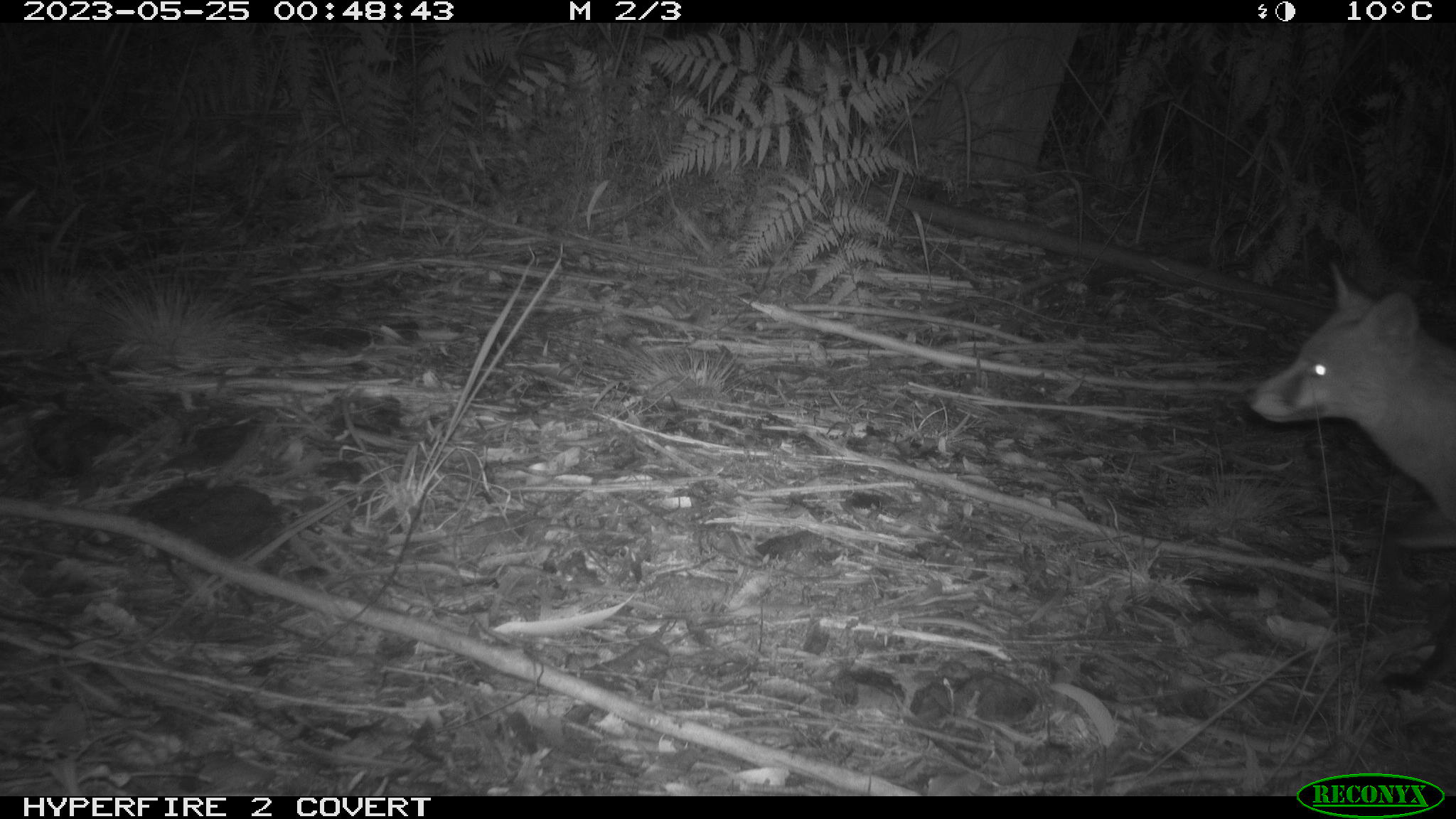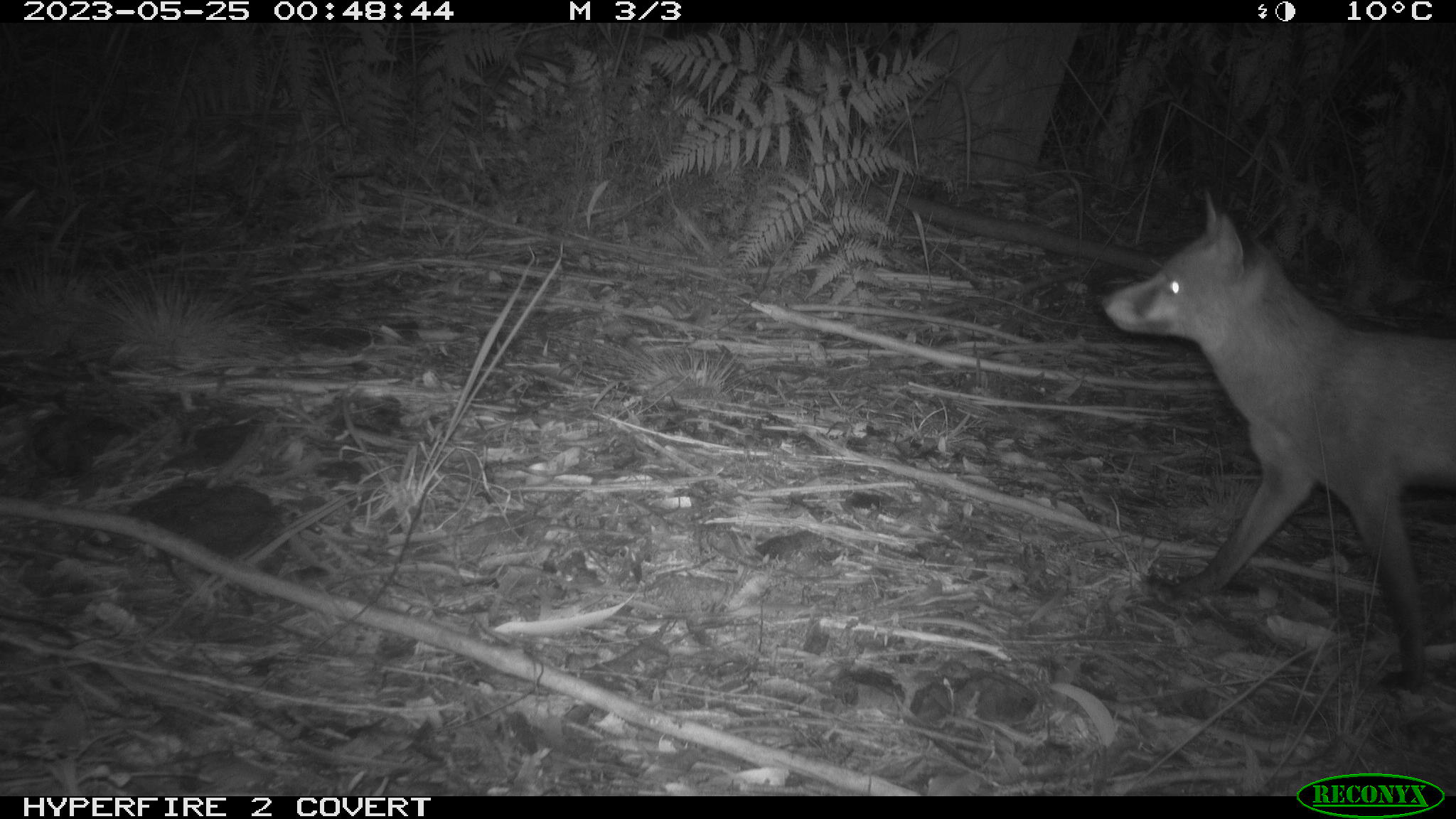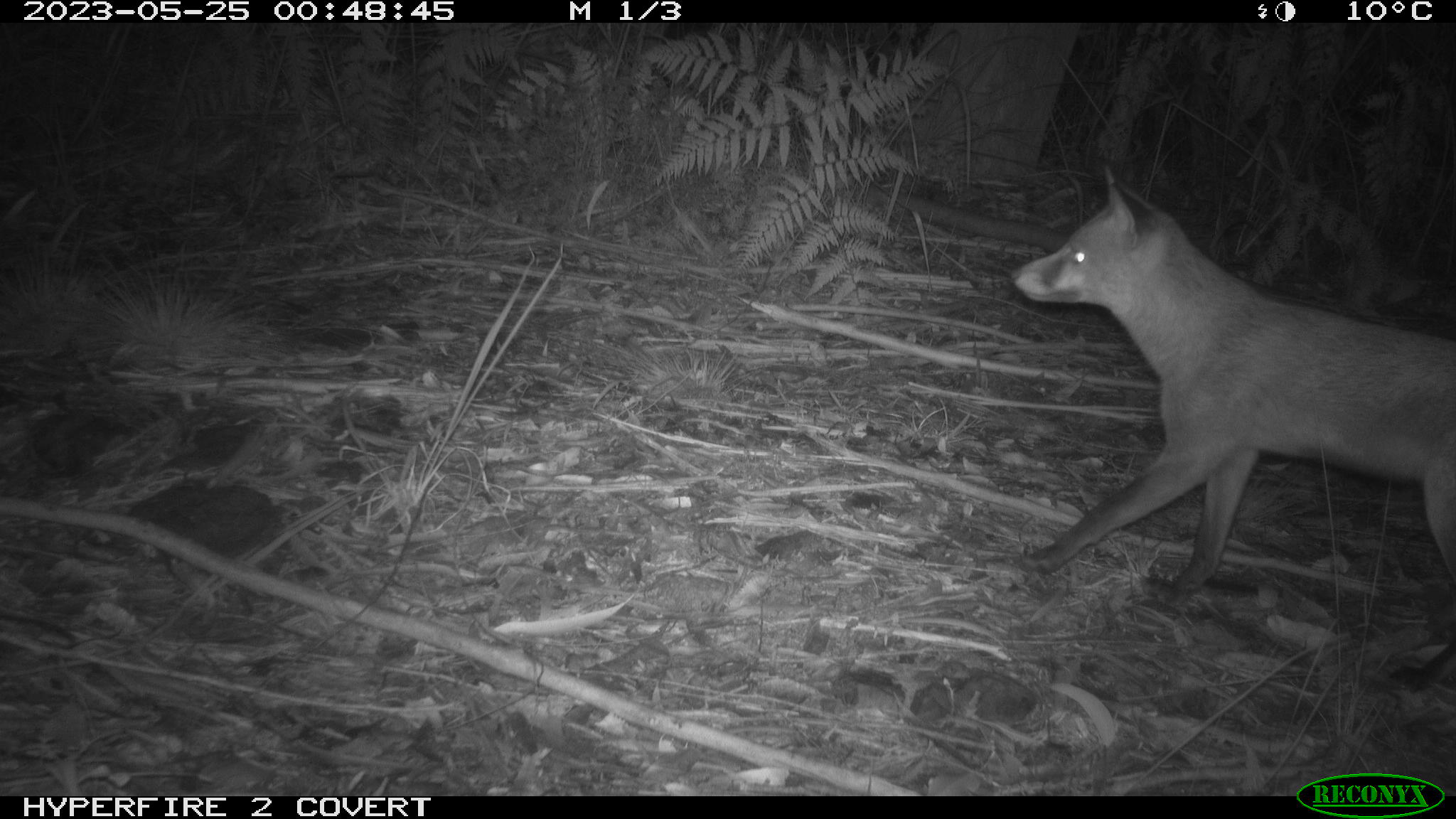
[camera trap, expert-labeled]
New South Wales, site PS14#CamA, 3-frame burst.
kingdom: Animalia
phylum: Chordata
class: Mammalia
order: Carnivora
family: Canidae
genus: Vulpes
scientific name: Vulpes vulpes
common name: red fox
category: fox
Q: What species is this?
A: Fox (red fox) (Vulpes vulpes).